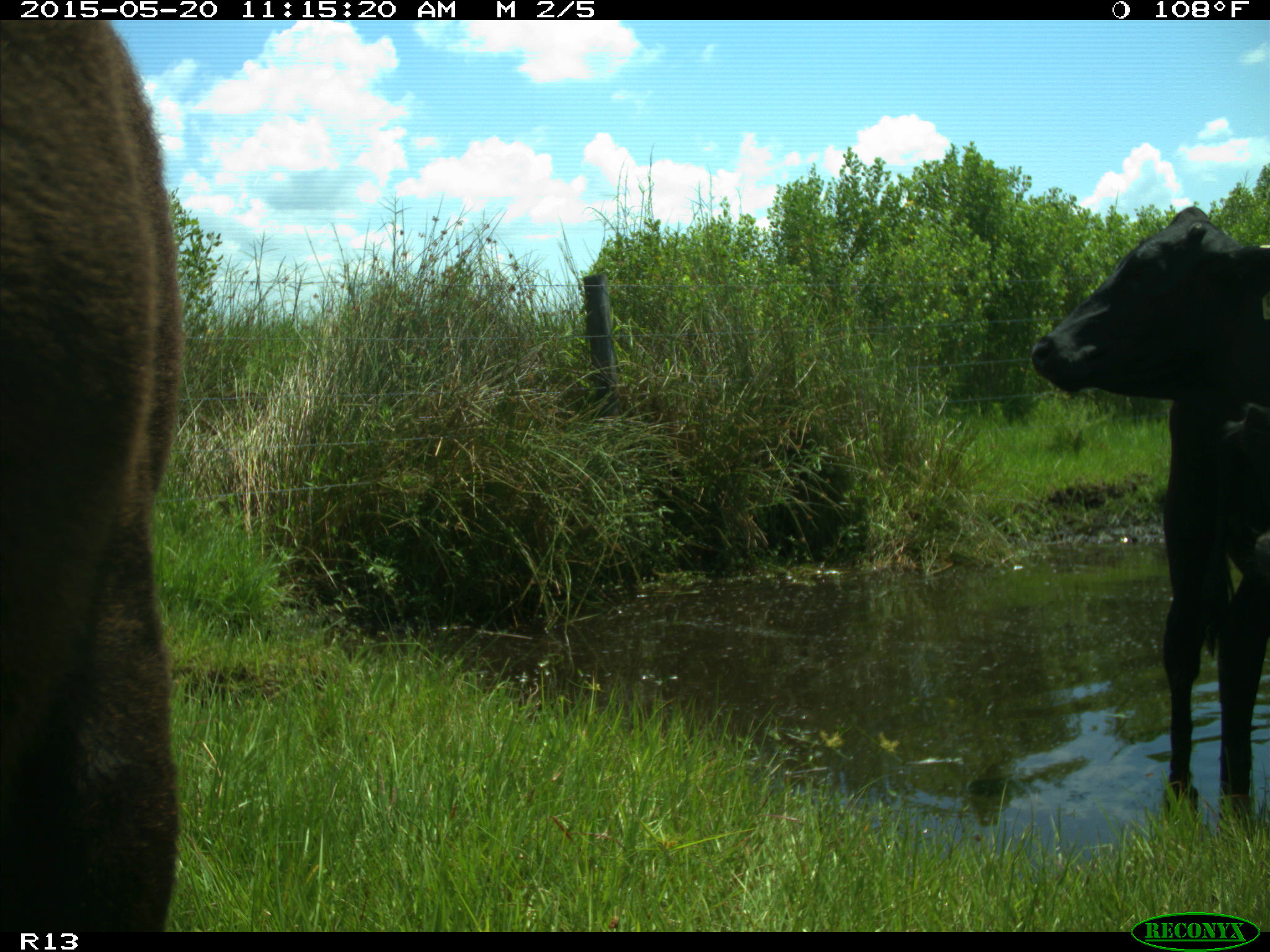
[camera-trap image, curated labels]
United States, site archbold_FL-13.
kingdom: Animalia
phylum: Chordata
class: Mammalia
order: Artiodactyla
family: Bovidae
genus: Bos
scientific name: Bos taurus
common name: domestic cow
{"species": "Bos taurus (domestic cow)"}